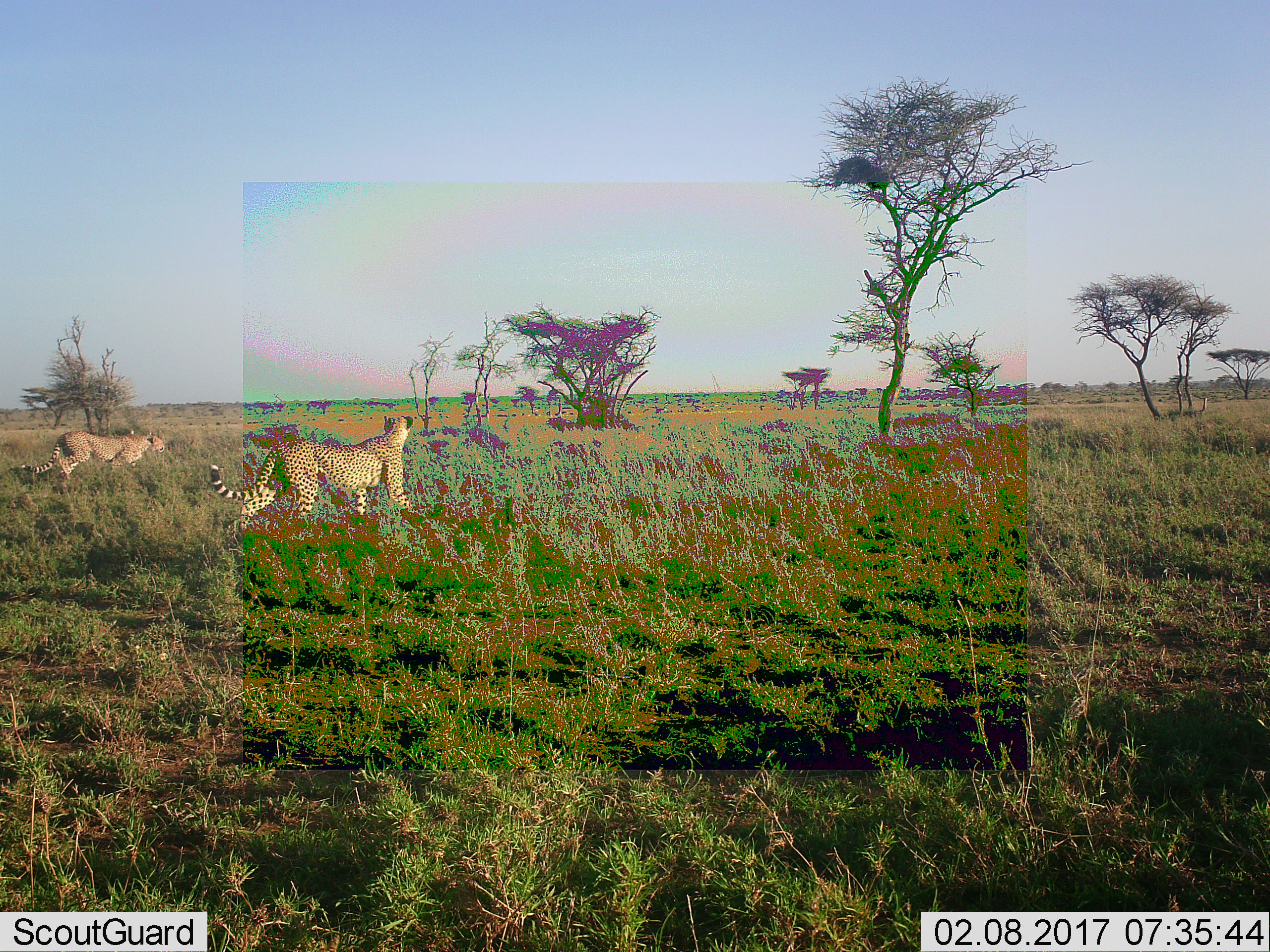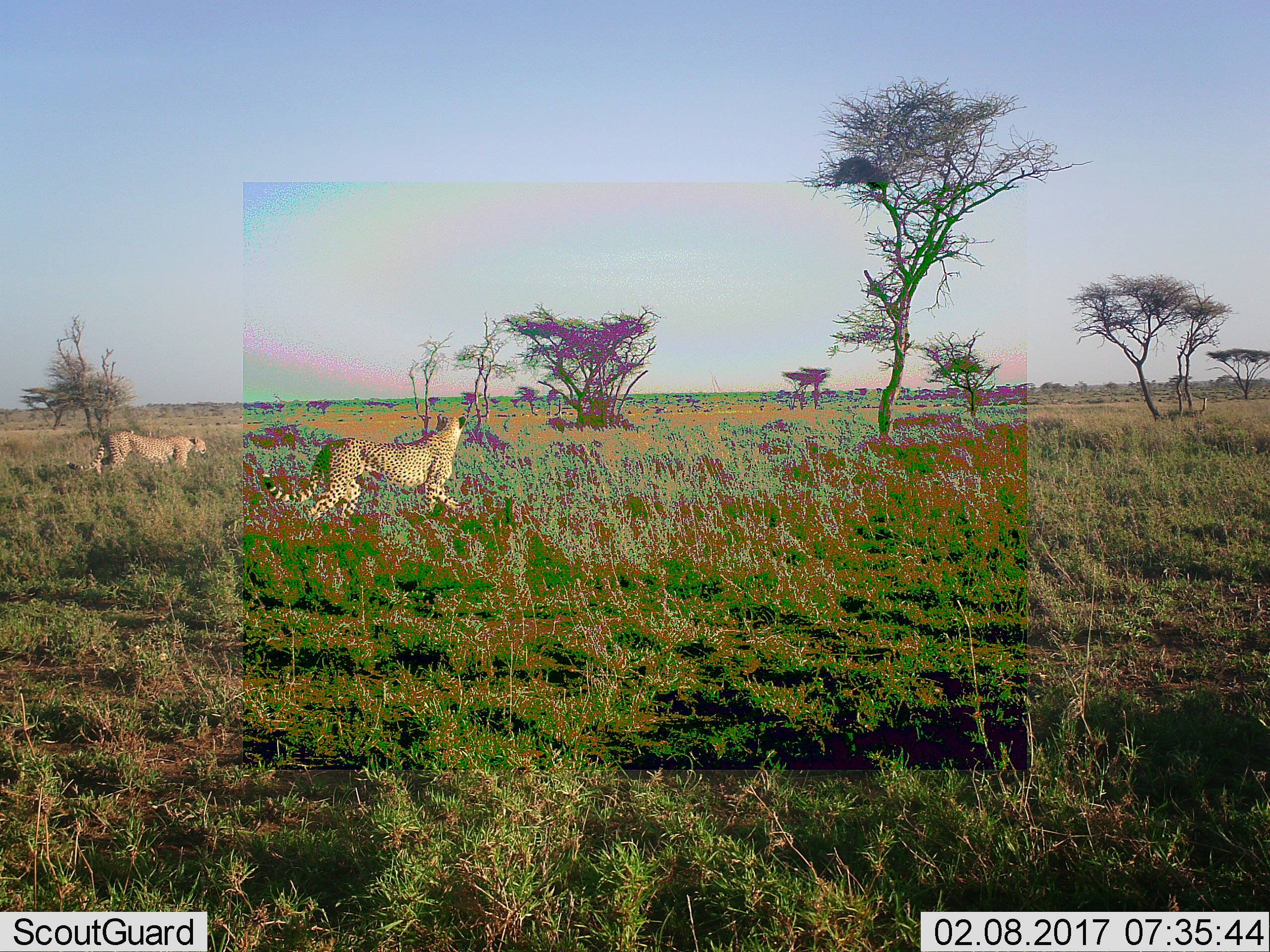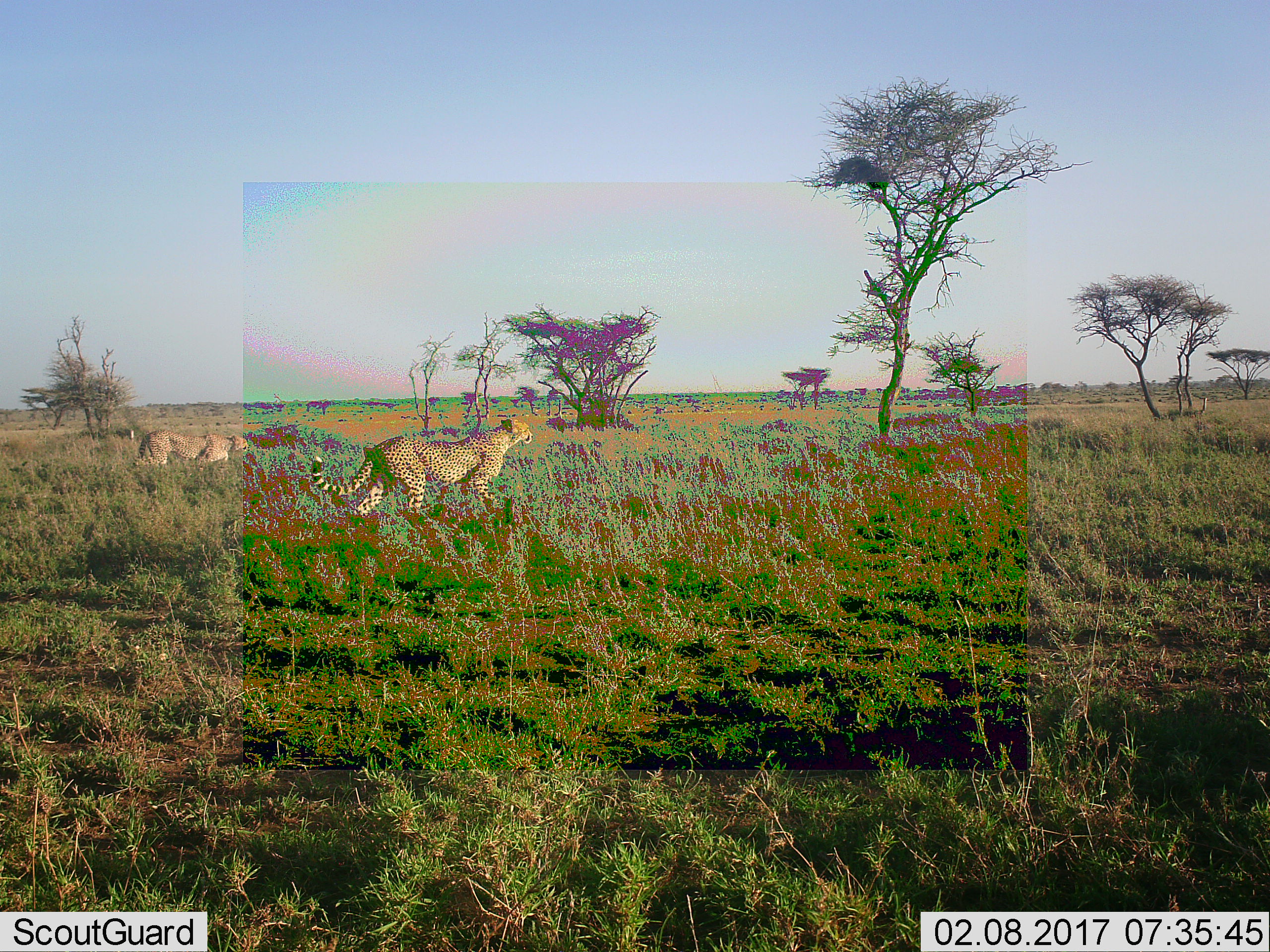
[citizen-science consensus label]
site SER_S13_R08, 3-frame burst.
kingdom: Animalia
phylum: Chordata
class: Mammalia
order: Carnivora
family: Felidae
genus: Acinonyx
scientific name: Acinonyx jubatus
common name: cheetah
Cheetah (Acinonyx jubatus), count 2. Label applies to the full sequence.